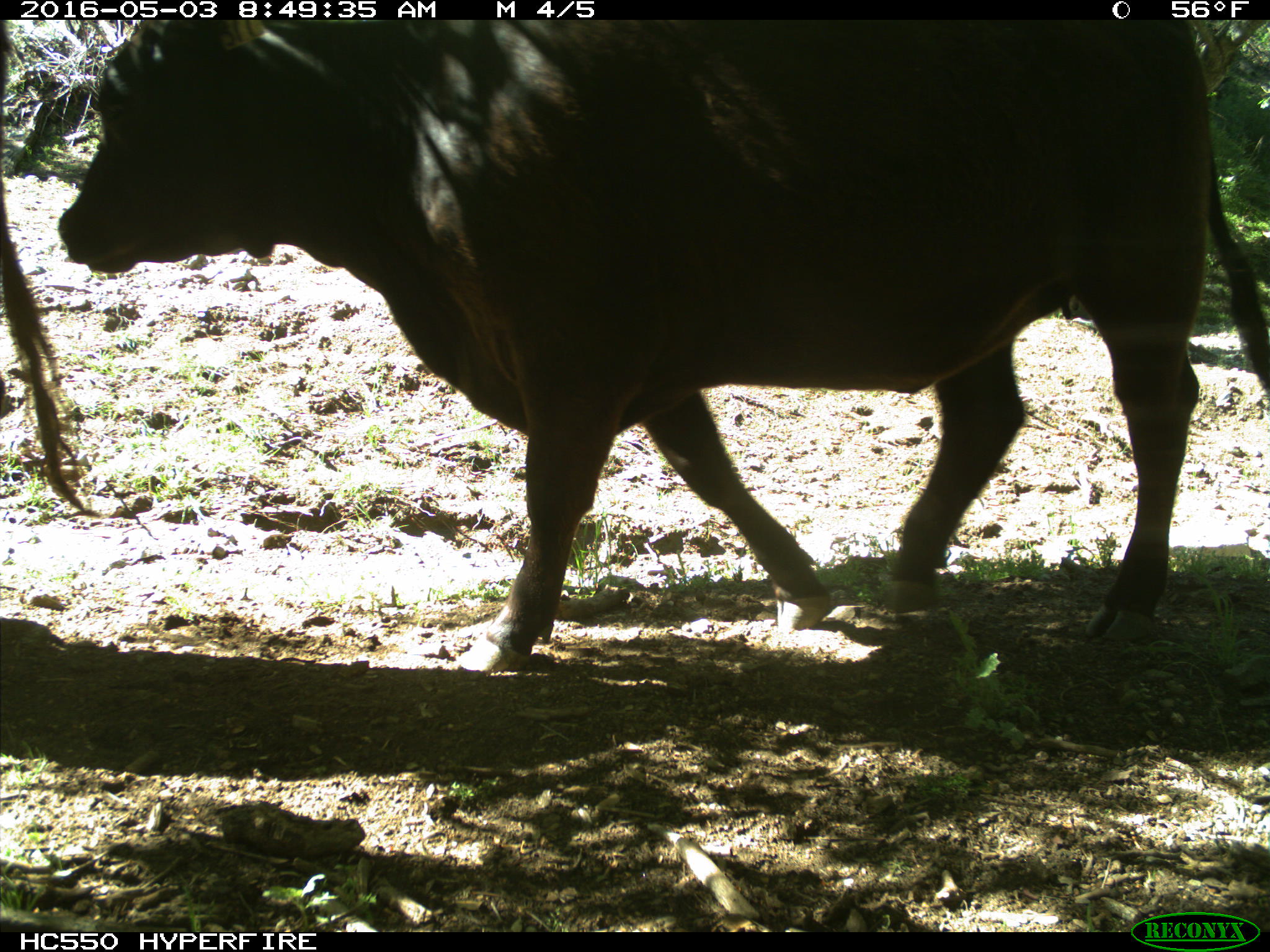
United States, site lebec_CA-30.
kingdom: Animalia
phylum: Chordata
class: Mammalia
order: Artiodactyla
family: Bovidae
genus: Bos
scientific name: Bos taurus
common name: domestic cow